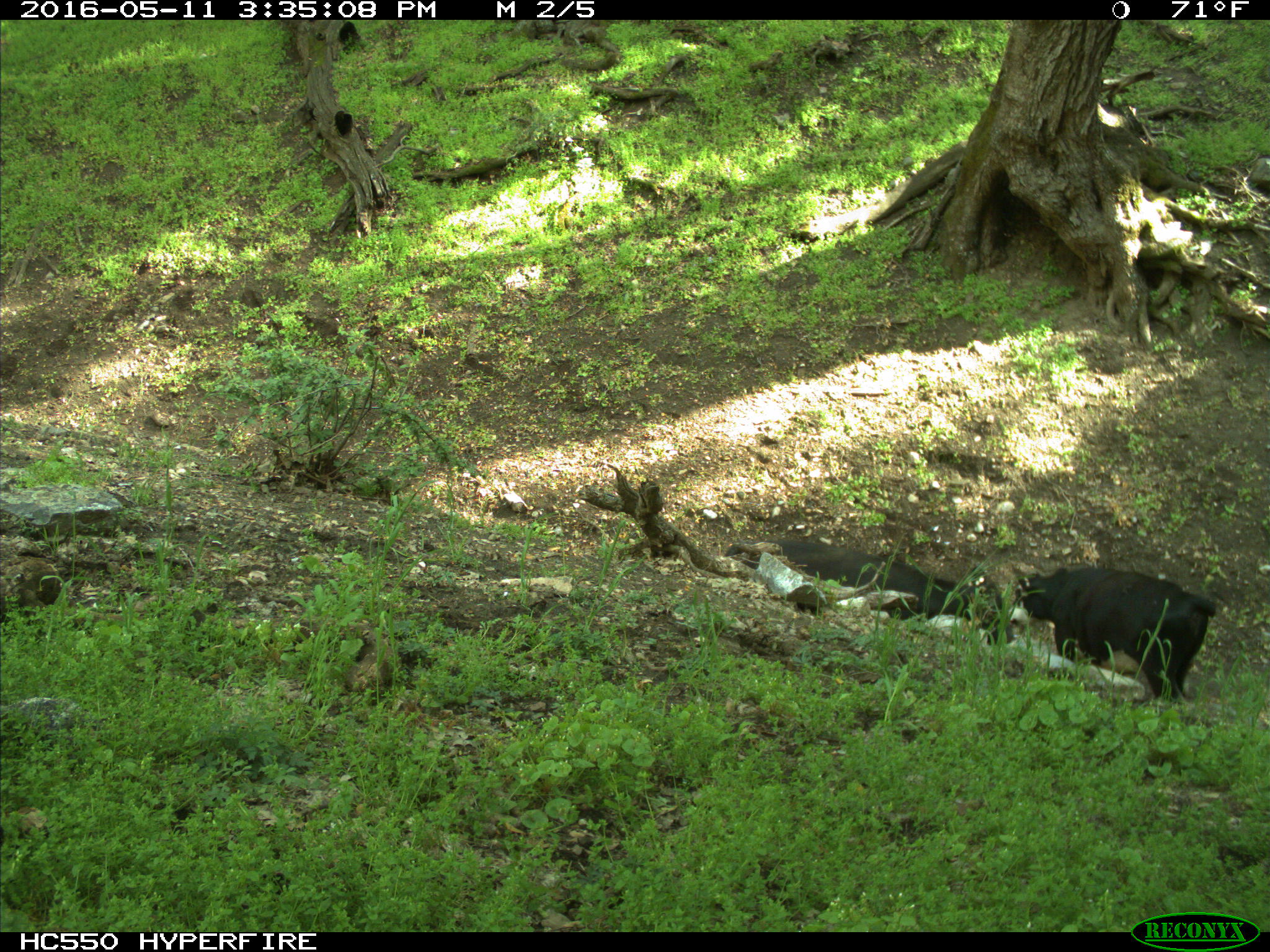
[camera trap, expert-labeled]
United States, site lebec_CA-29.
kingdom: Animalia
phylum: Chordata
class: Mammalia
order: Artiodactyla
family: Bovidae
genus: Bos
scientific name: Bos taurus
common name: domestic cow